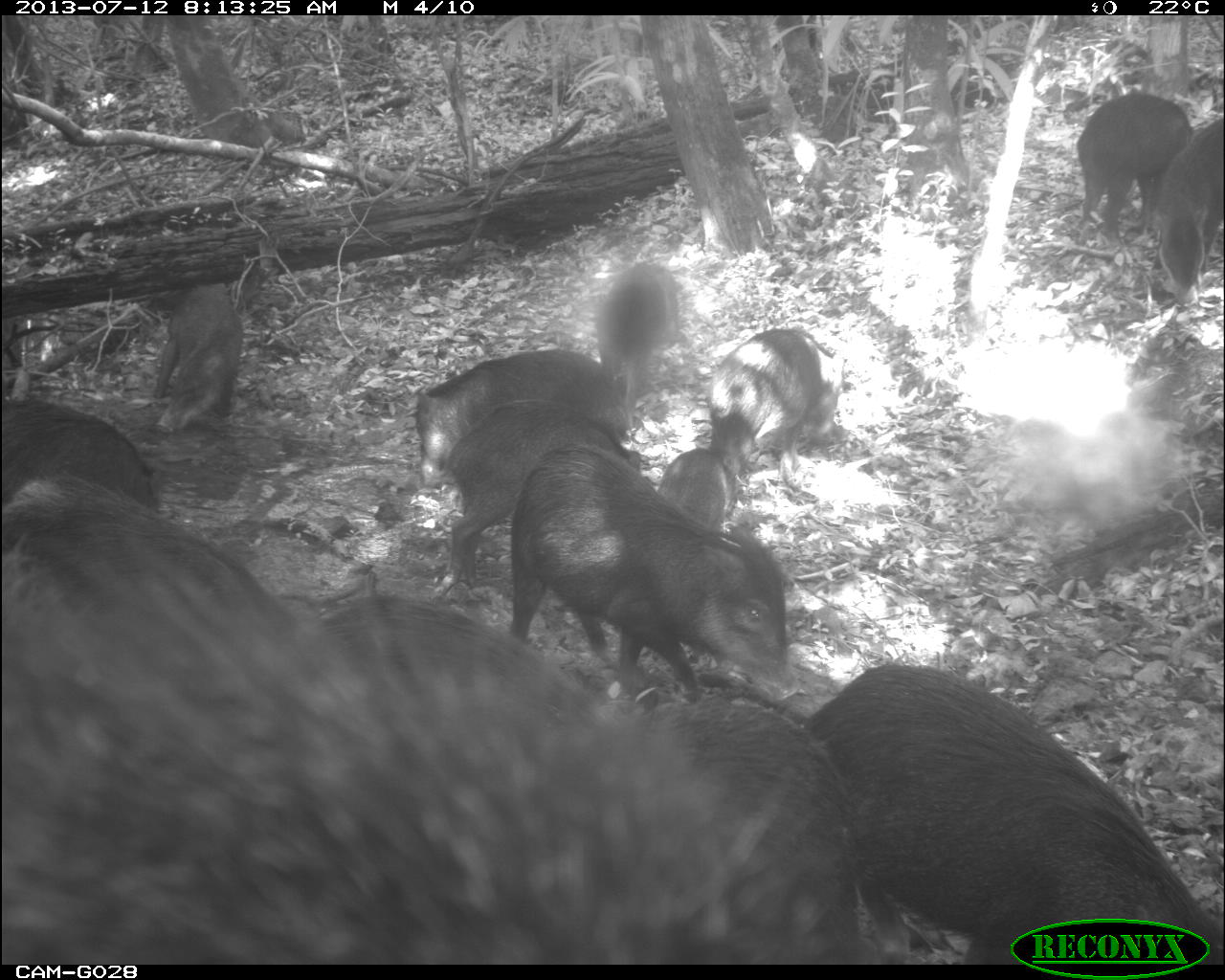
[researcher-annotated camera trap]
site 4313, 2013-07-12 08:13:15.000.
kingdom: Animalia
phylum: Chordata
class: Mammalia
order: Artiodactyla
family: Tayassuidae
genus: Tayassu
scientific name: Tayassu pecari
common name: white-lipped peccary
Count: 20.